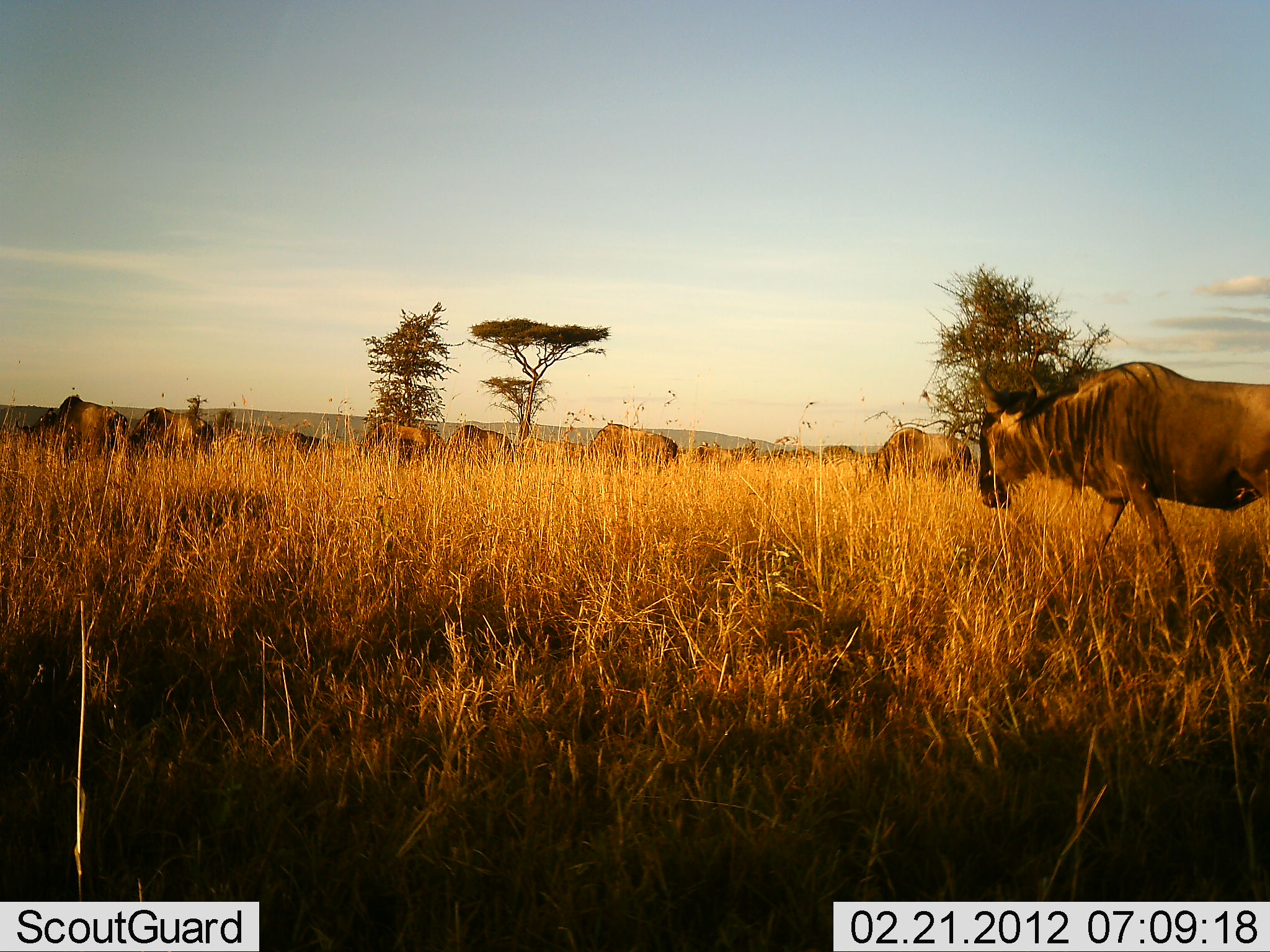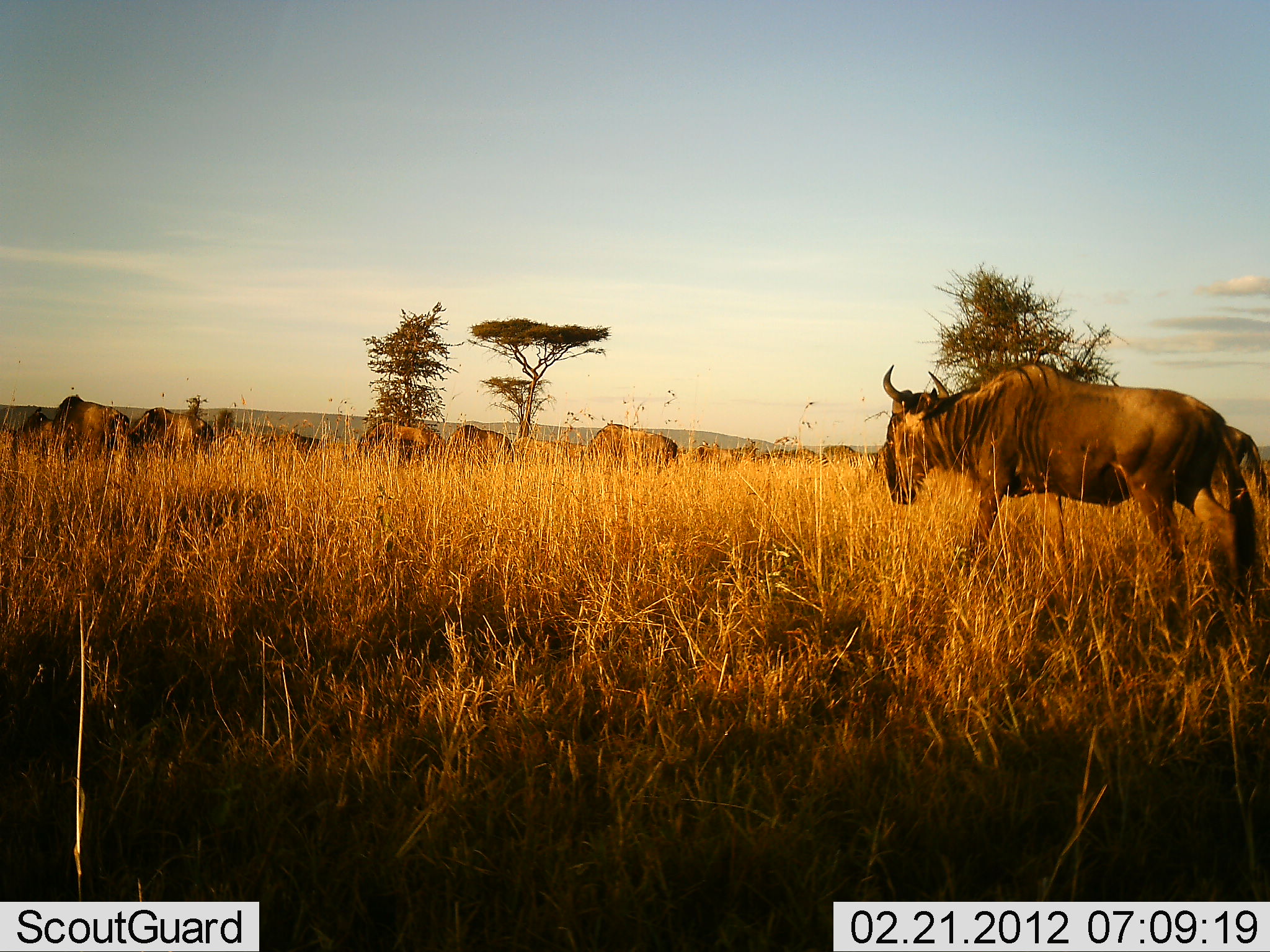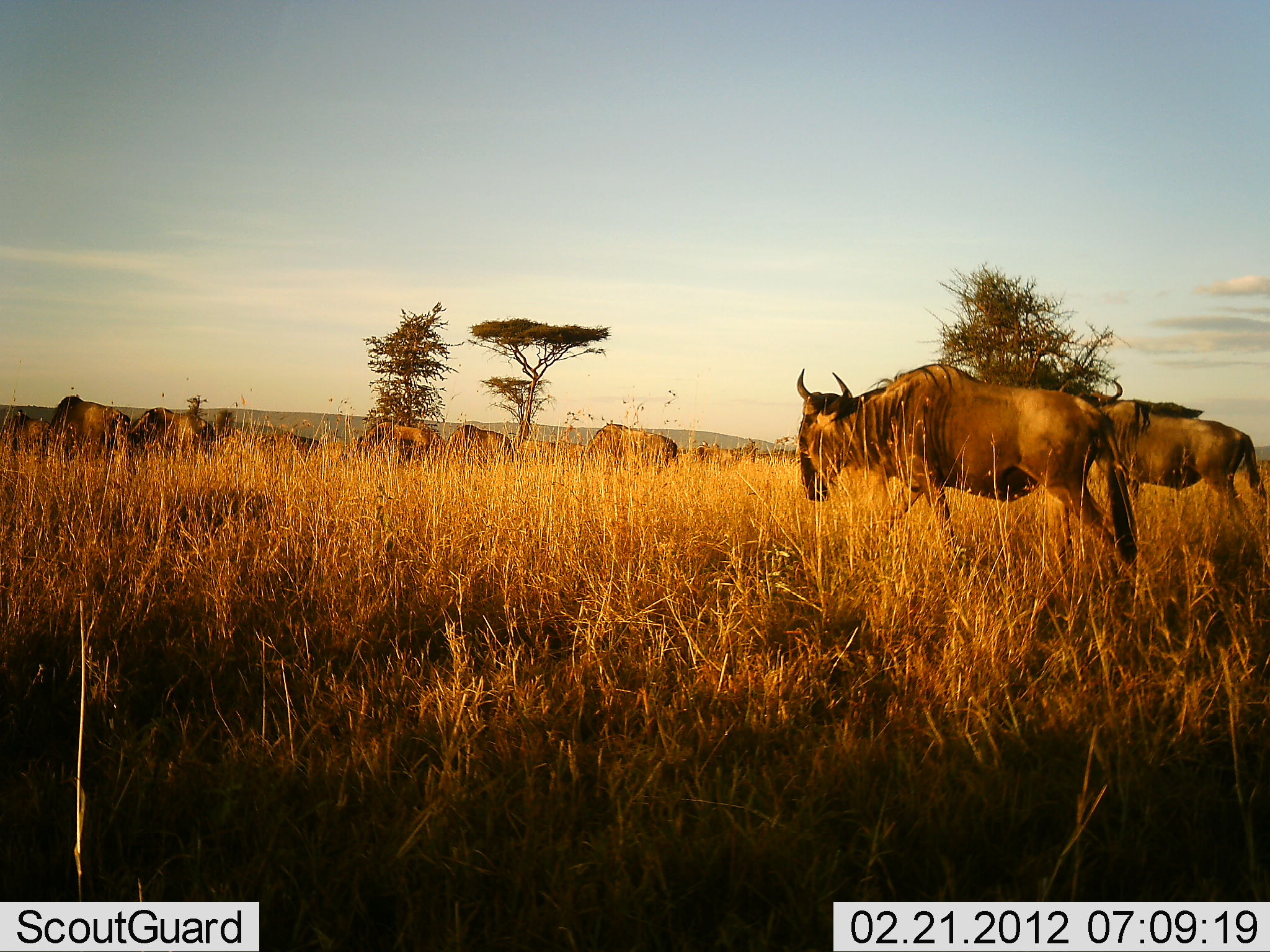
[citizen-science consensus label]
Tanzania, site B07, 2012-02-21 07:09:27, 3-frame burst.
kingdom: Animalia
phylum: Chordata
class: Mammalia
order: Artiodactyla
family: Bovidae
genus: Connochaetes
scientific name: Connochaetes taurinus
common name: blue wildebeest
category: wildebeest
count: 11-50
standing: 55%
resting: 0%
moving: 91%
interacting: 0%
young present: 0%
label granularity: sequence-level